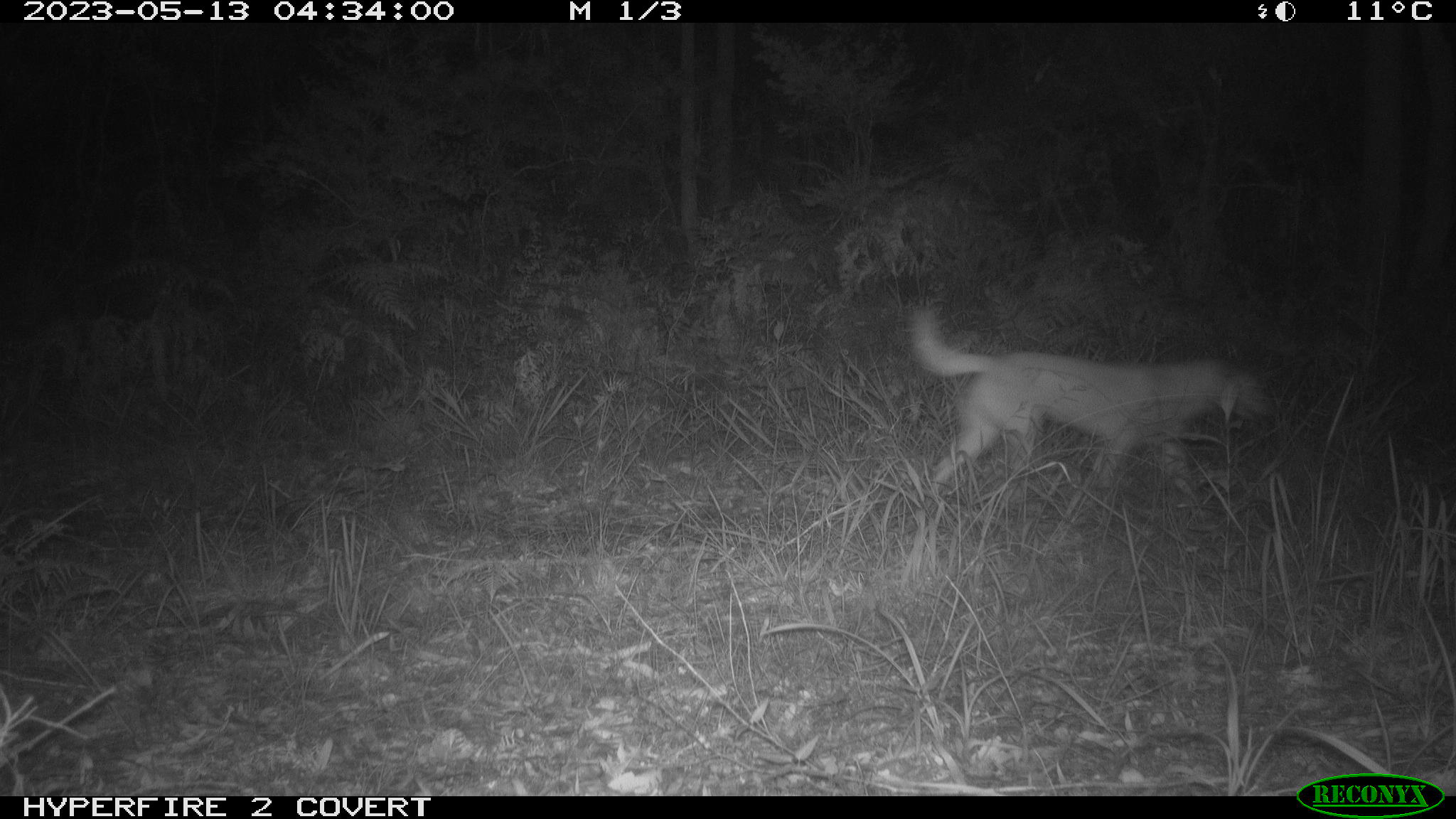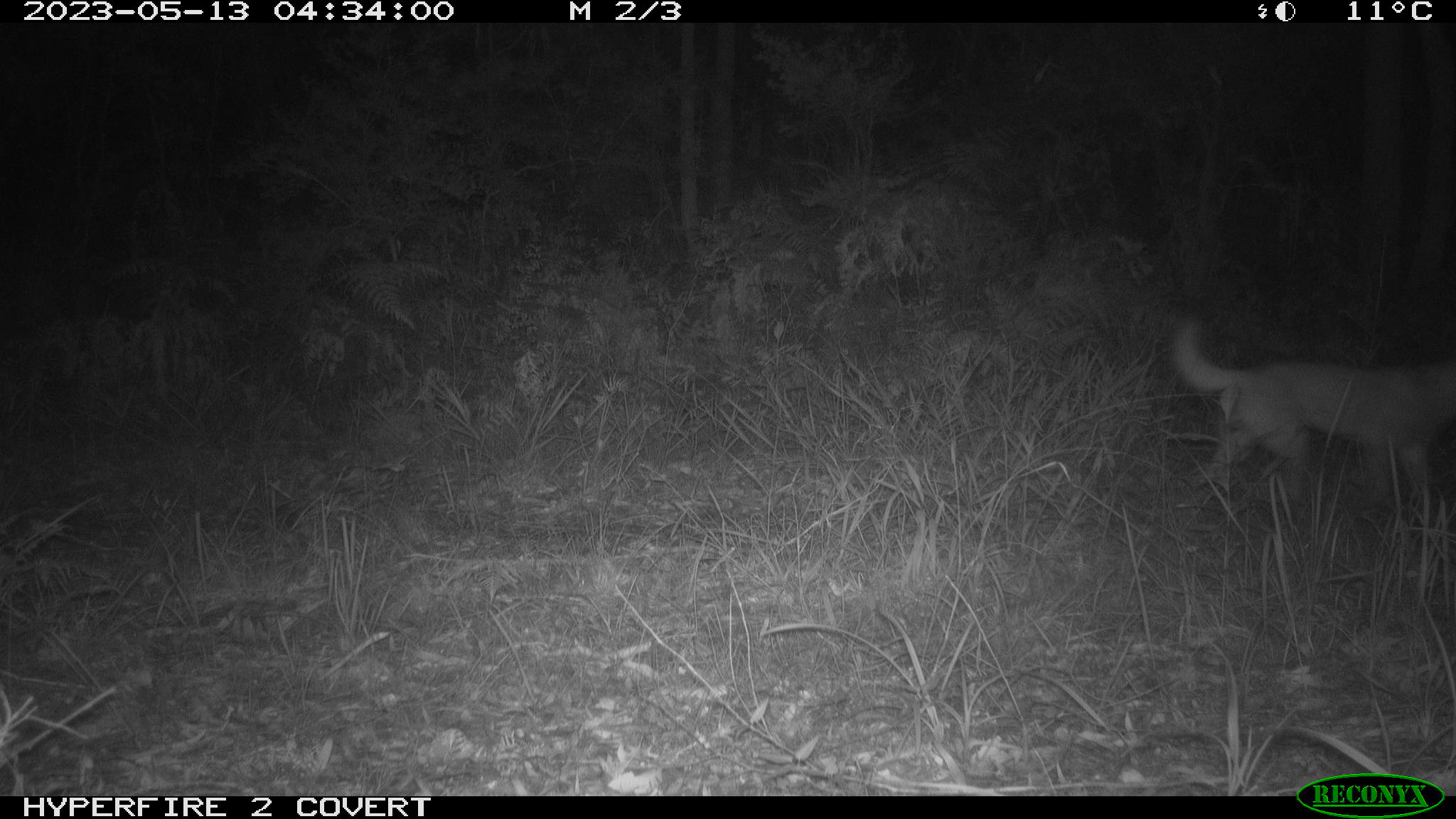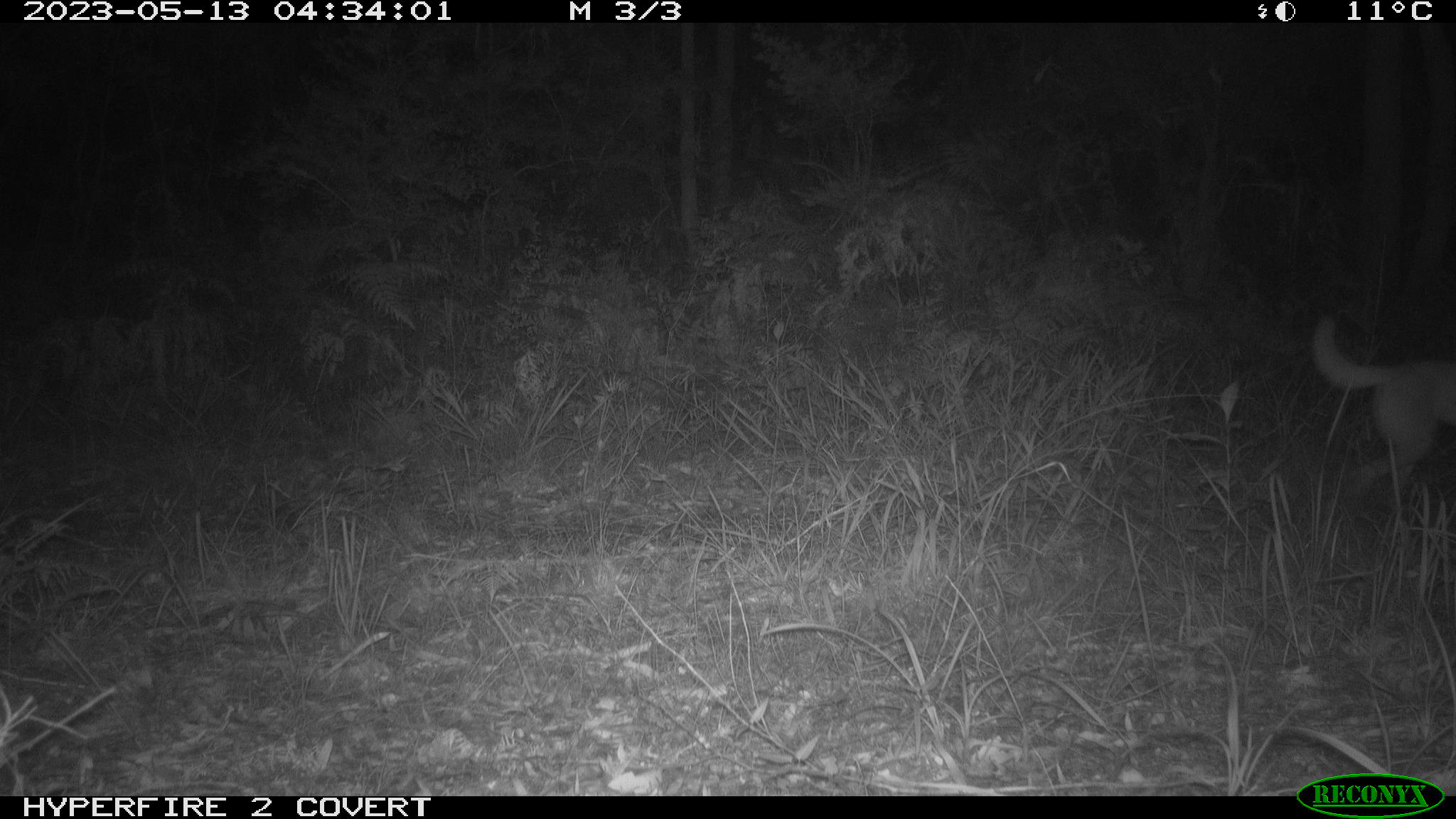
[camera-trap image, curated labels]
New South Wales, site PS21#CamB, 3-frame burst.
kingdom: Animalia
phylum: Chordata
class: Mammalia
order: Carnivora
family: Canidae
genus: Canis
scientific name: Canis familiaris dingo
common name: dingo